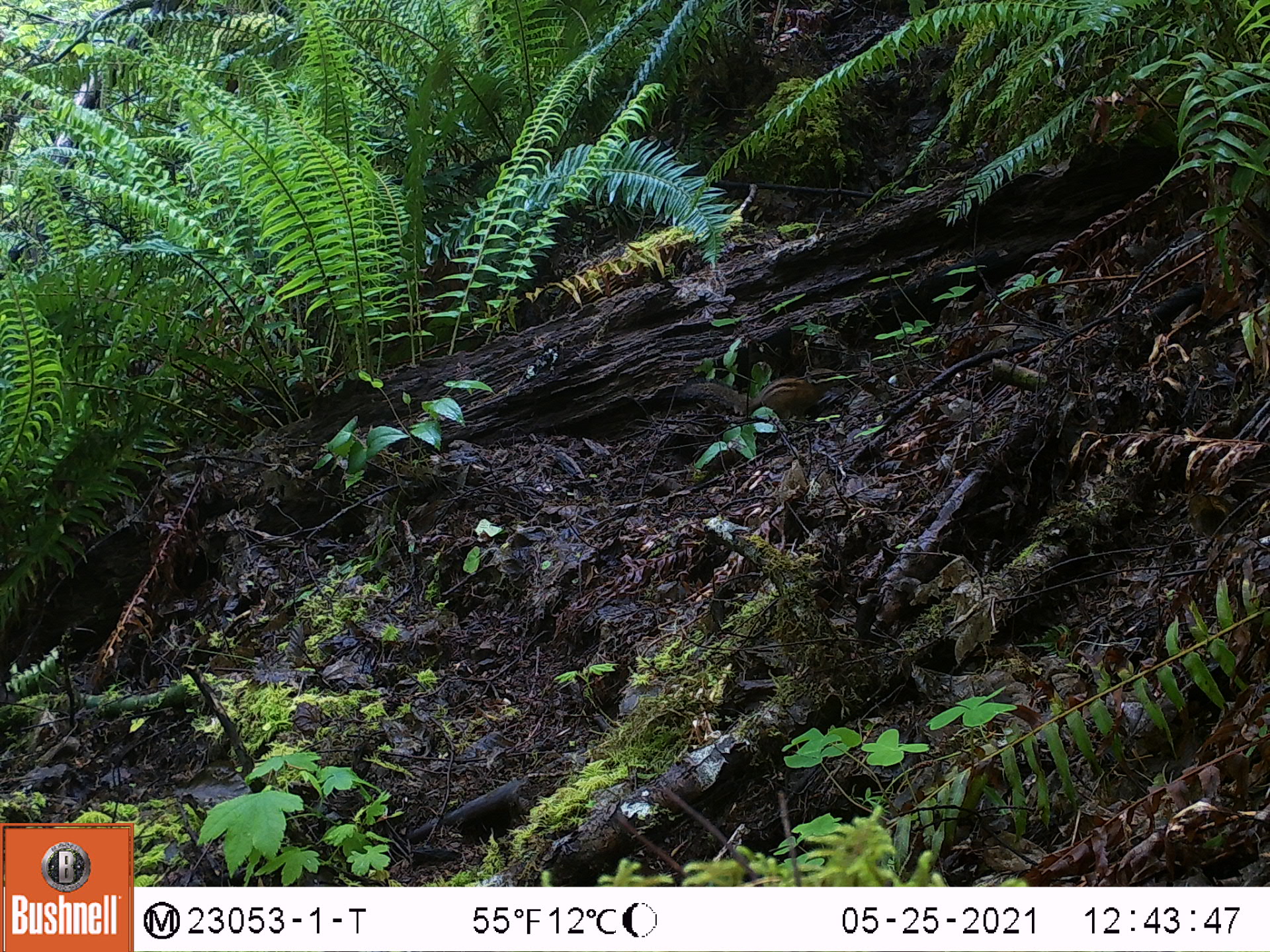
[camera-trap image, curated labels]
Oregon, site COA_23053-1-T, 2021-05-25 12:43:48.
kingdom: Animalia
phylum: Chordata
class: Mammalia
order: Rodentia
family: Sciuridae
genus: Neotamias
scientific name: Neotamias townsendii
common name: townsend's chipmunk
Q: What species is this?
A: Townsend's chipmunk (Neotamias townsendii).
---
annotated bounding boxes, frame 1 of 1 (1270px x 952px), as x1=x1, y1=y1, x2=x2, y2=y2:
townsend's chipmunk: x1=672, y1=374, x2=838, y2=432